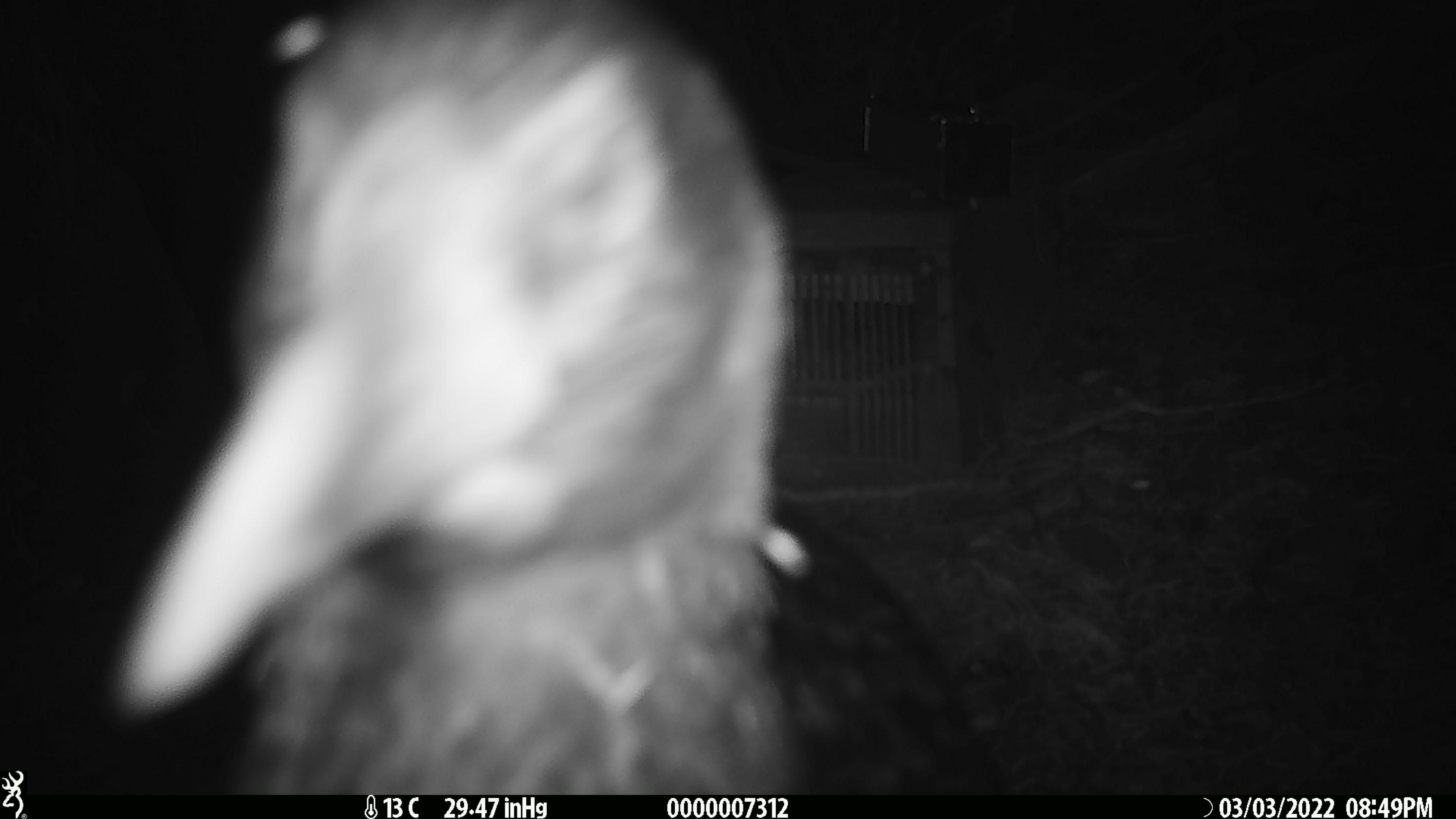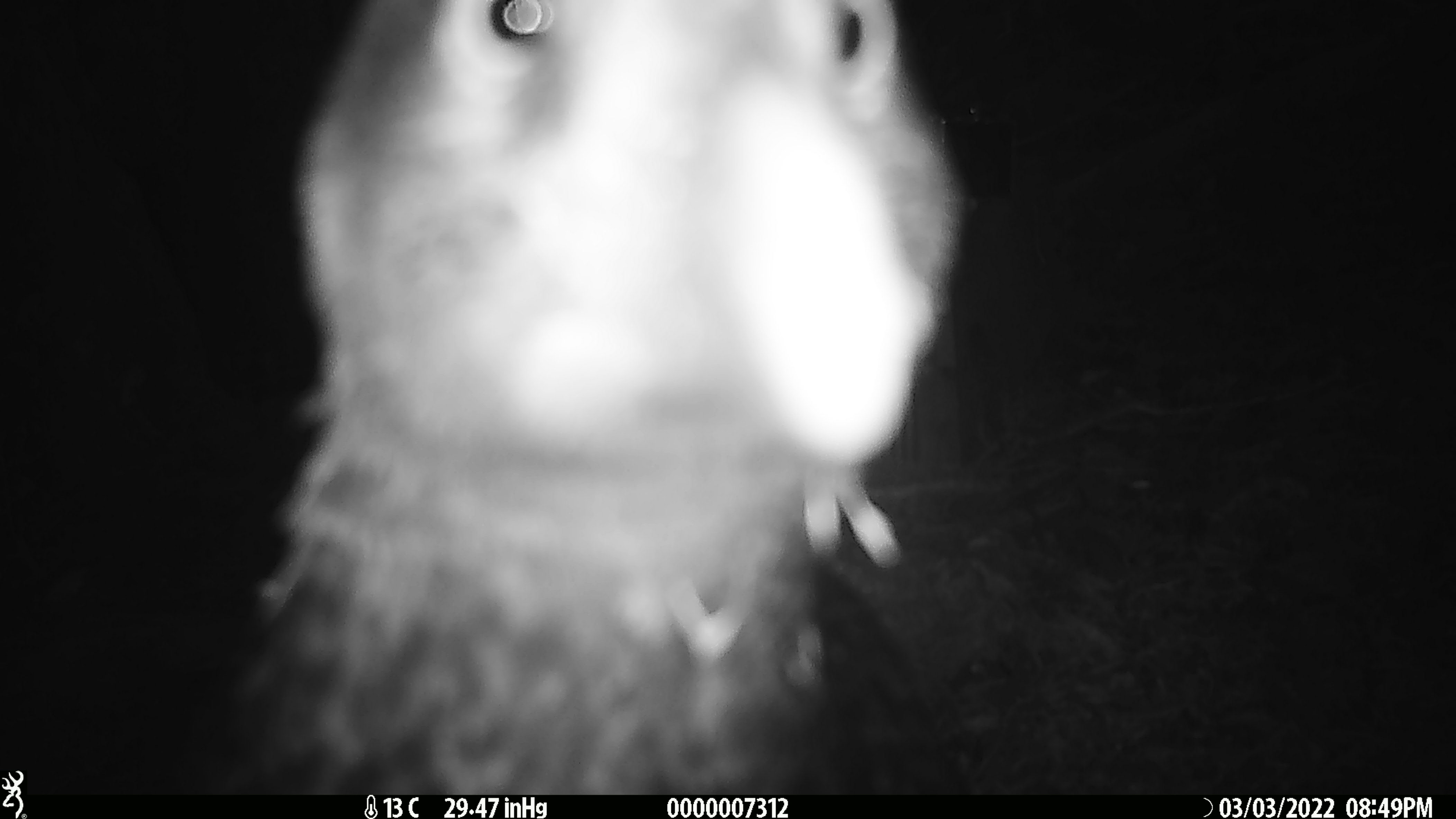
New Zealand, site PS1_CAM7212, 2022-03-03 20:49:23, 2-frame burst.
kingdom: Animalia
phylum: Chordata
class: Aves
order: Gruiformes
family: Rallidae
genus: Gallirallus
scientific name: Gallirallus australis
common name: weka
Weka (Gallirallus australis).